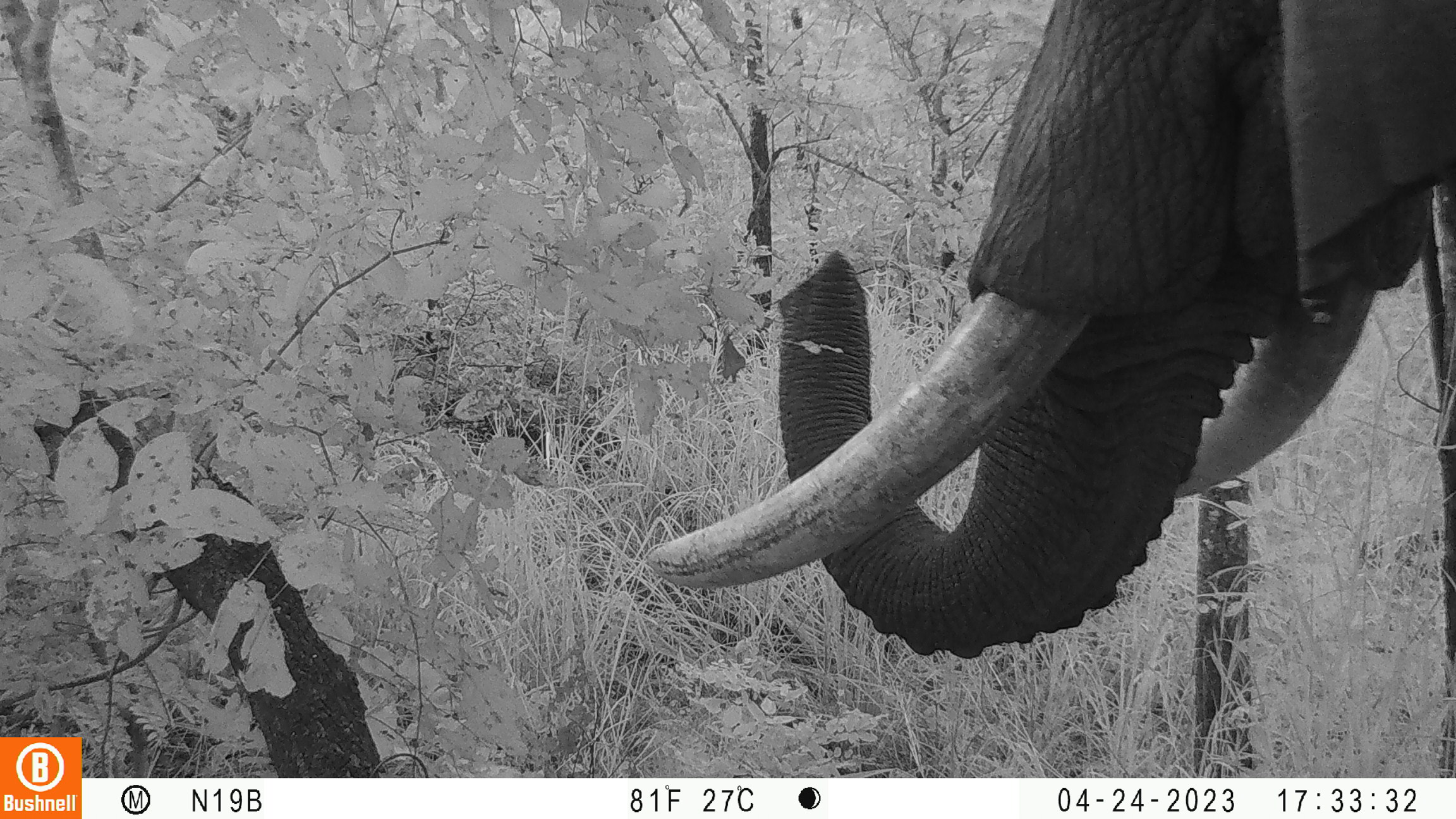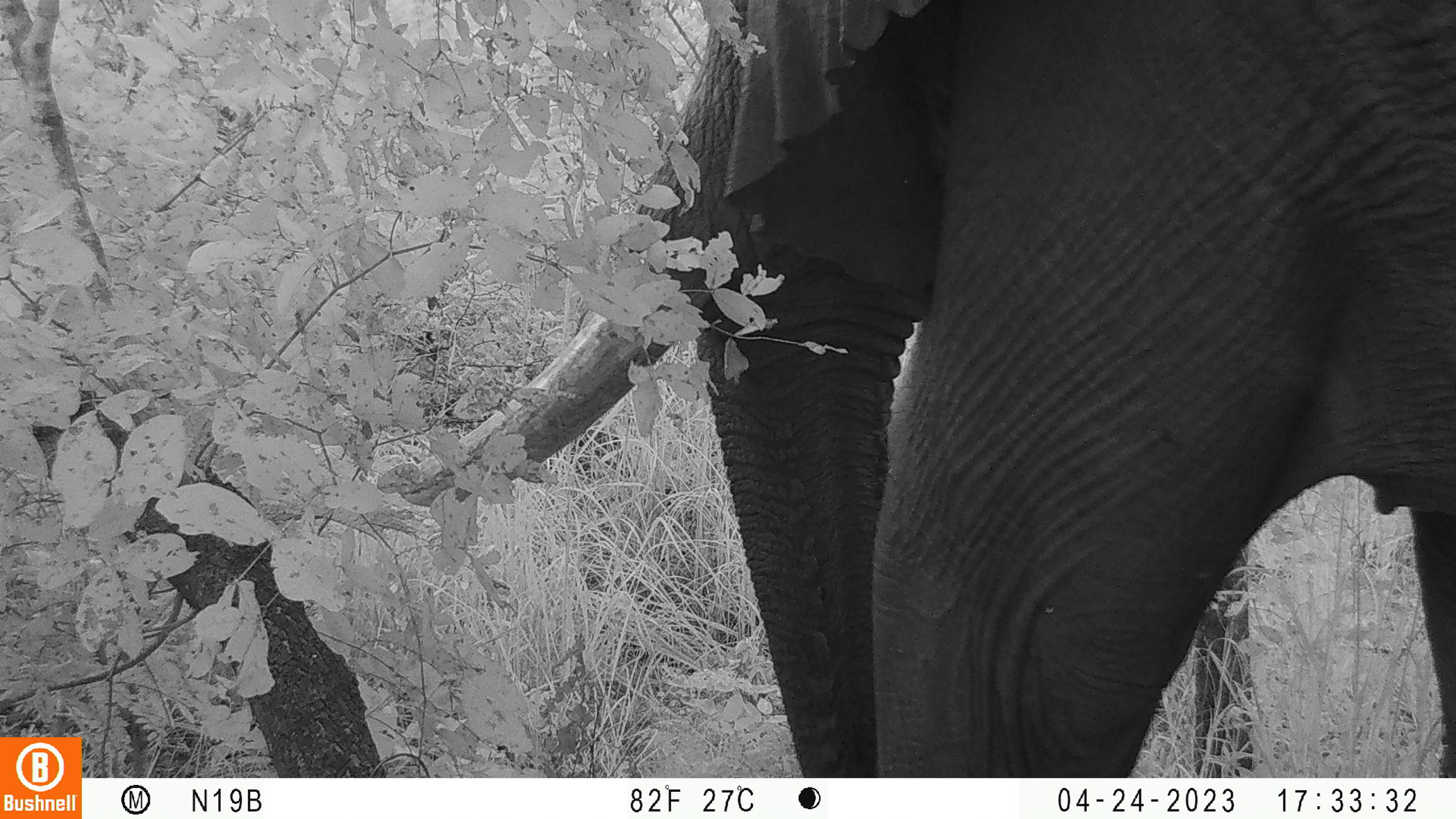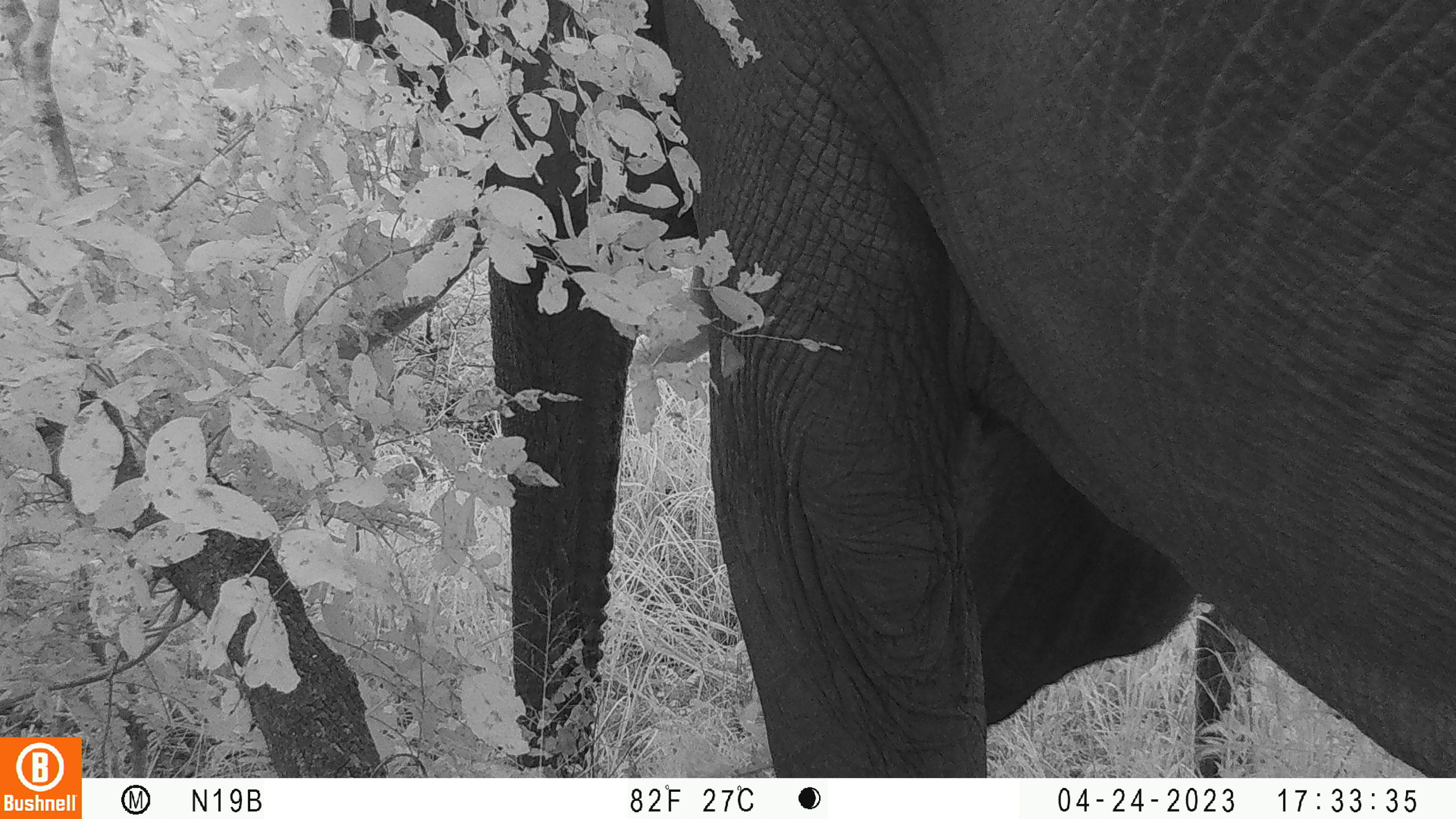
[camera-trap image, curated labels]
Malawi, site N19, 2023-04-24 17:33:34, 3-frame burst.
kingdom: Animalia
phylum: Chordata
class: Mammalia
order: Proboscidea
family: Elephantidae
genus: Loxodonta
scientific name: Loxodonta africana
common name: african savanna elephant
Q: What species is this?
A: African savanna elephant (Loxodonta africana).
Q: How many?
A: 1.